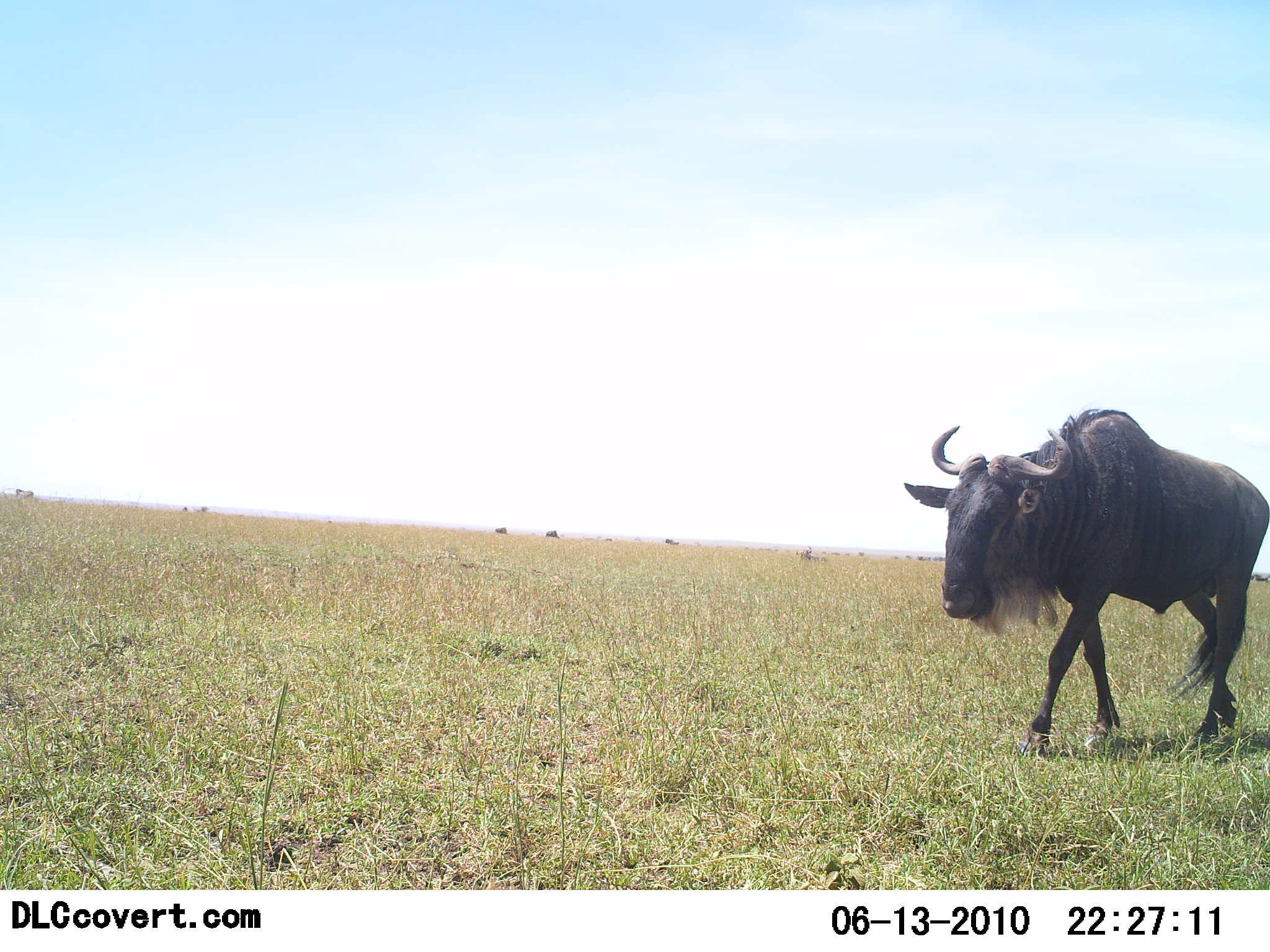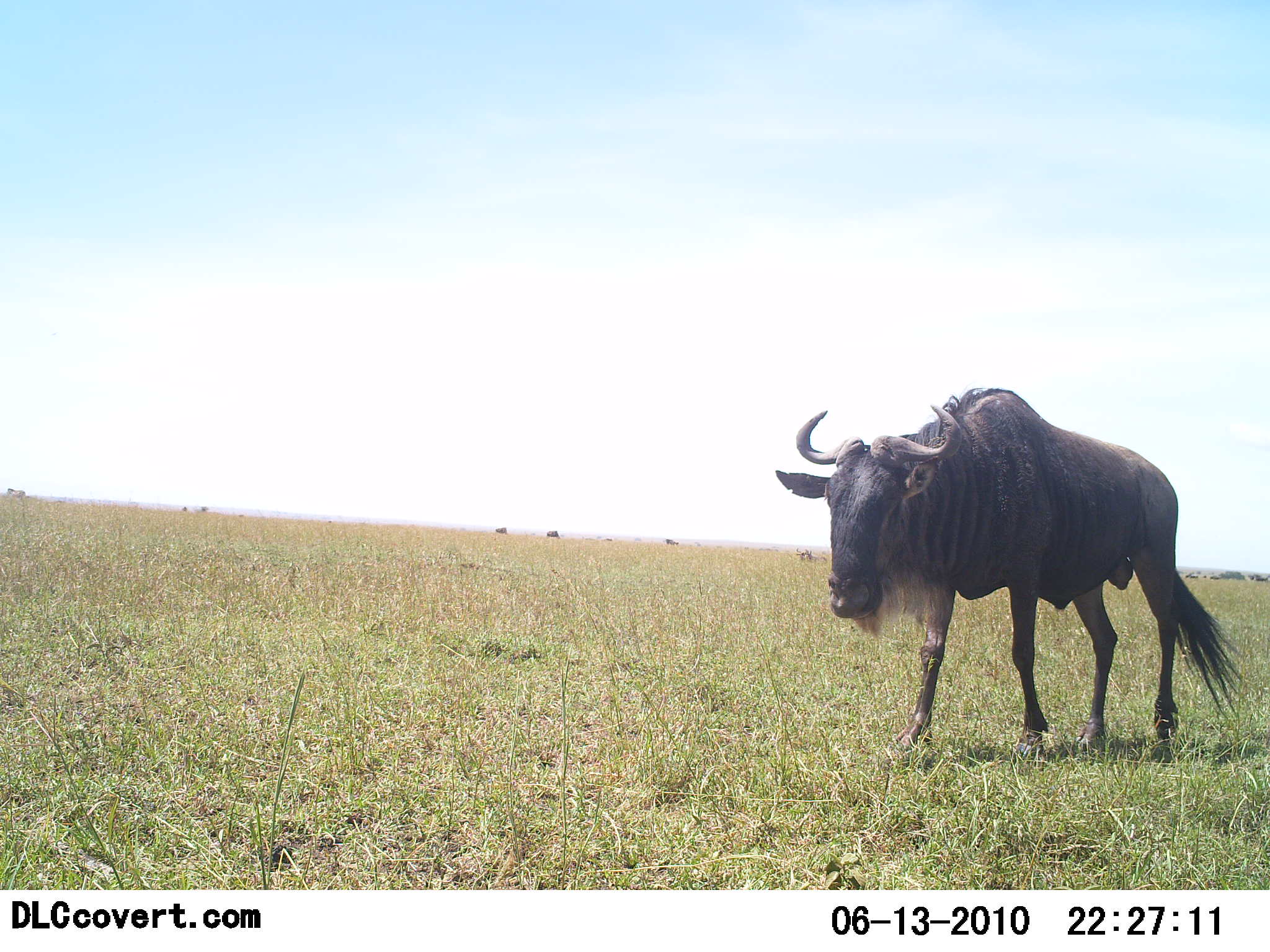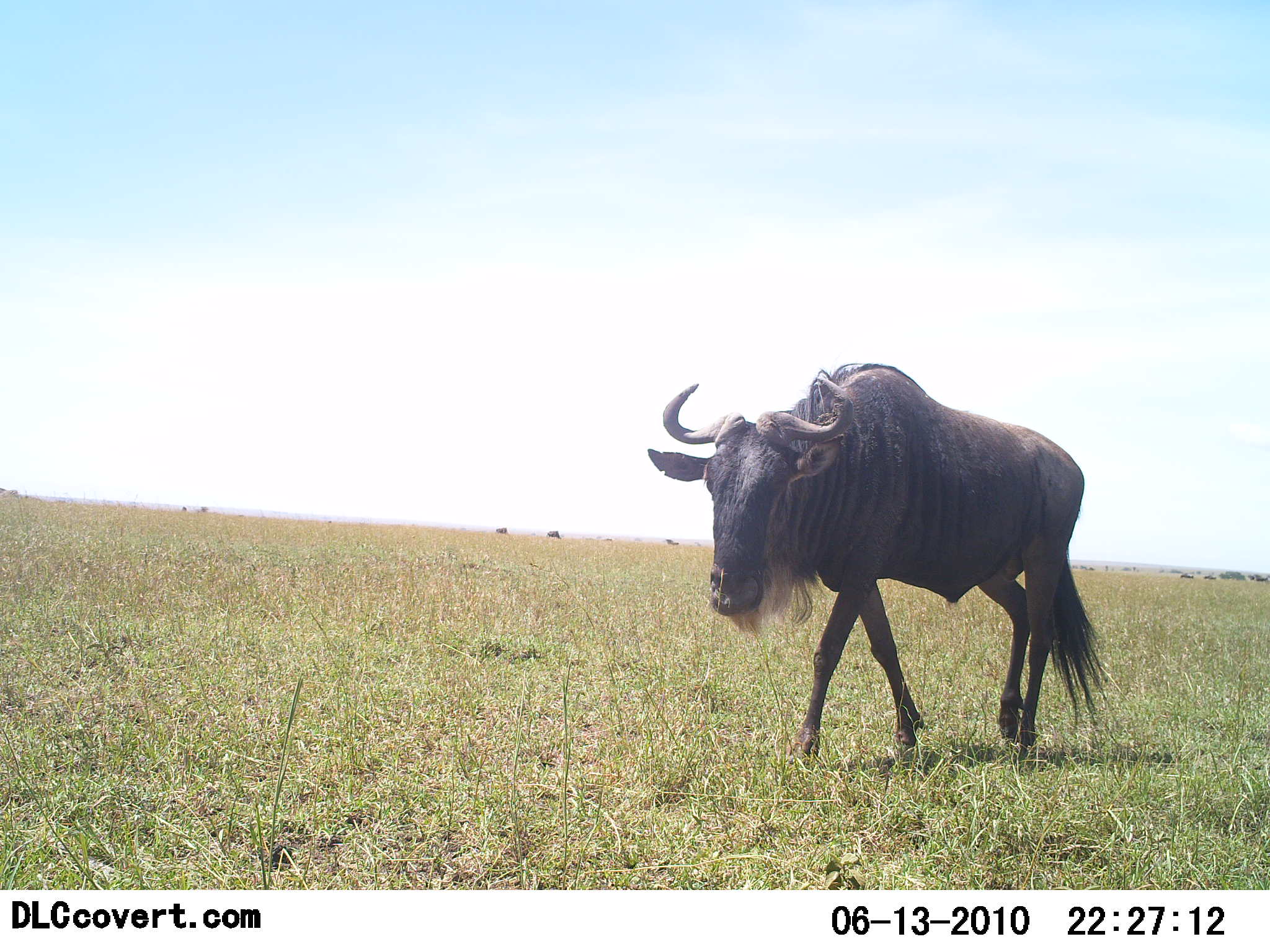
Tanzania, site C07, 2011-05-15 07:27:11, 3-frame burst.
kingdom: Animalia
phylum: Chordata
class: Mammalia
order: Artiodactyla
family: Bovidae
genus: Connochaetes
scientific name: Connochaetes taurinus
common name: blue wildebeest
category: wildebeest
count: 1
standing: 0%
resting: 0%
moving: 100%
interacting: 0%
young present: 0%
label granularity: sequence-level